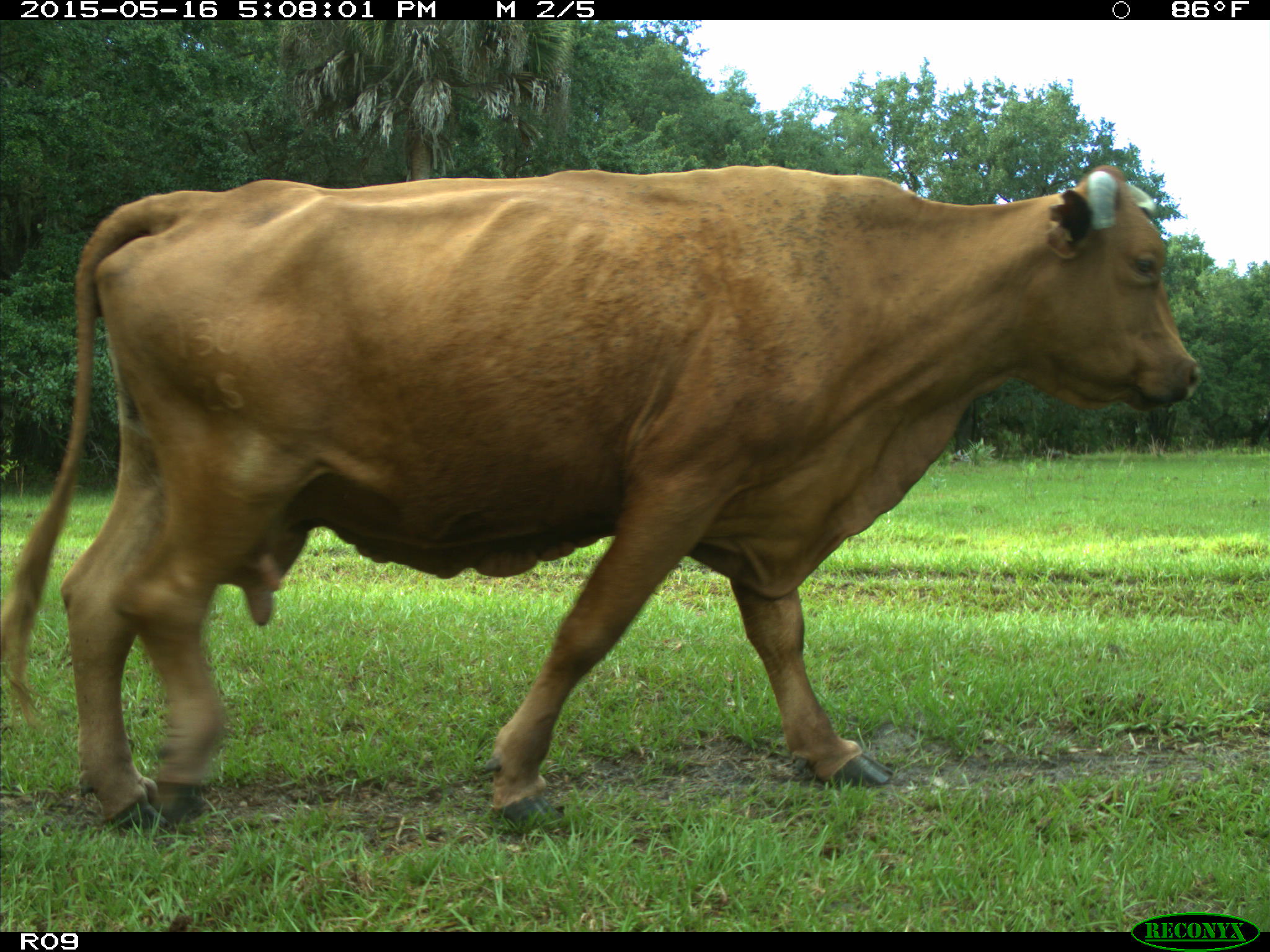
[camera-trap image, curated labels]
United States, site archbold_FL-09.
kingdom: Animalia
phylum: Chordata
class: Mammalia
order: Artiodactyla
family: Bovidae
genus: Bos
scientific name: Bos taurus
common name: domestic cow